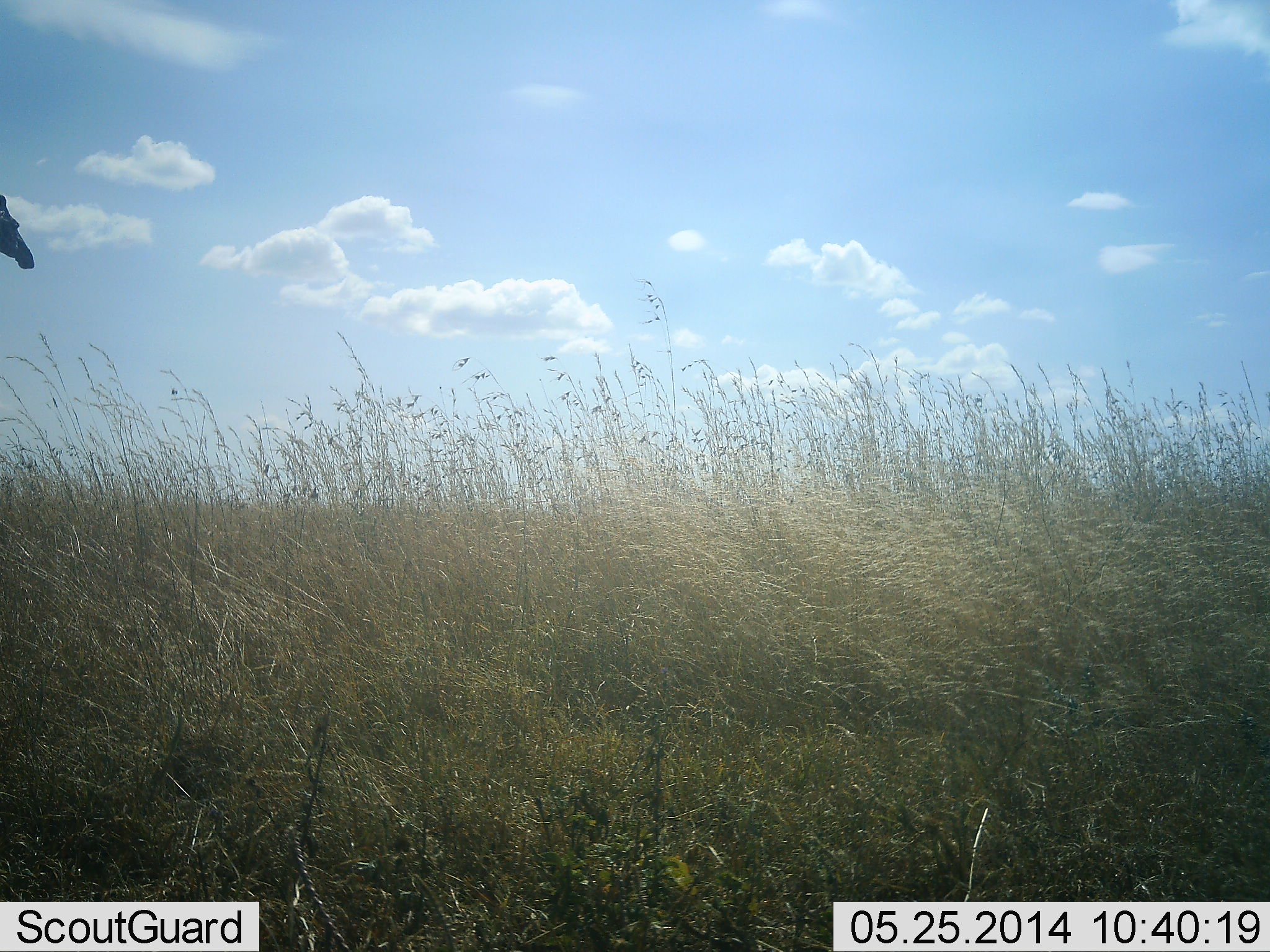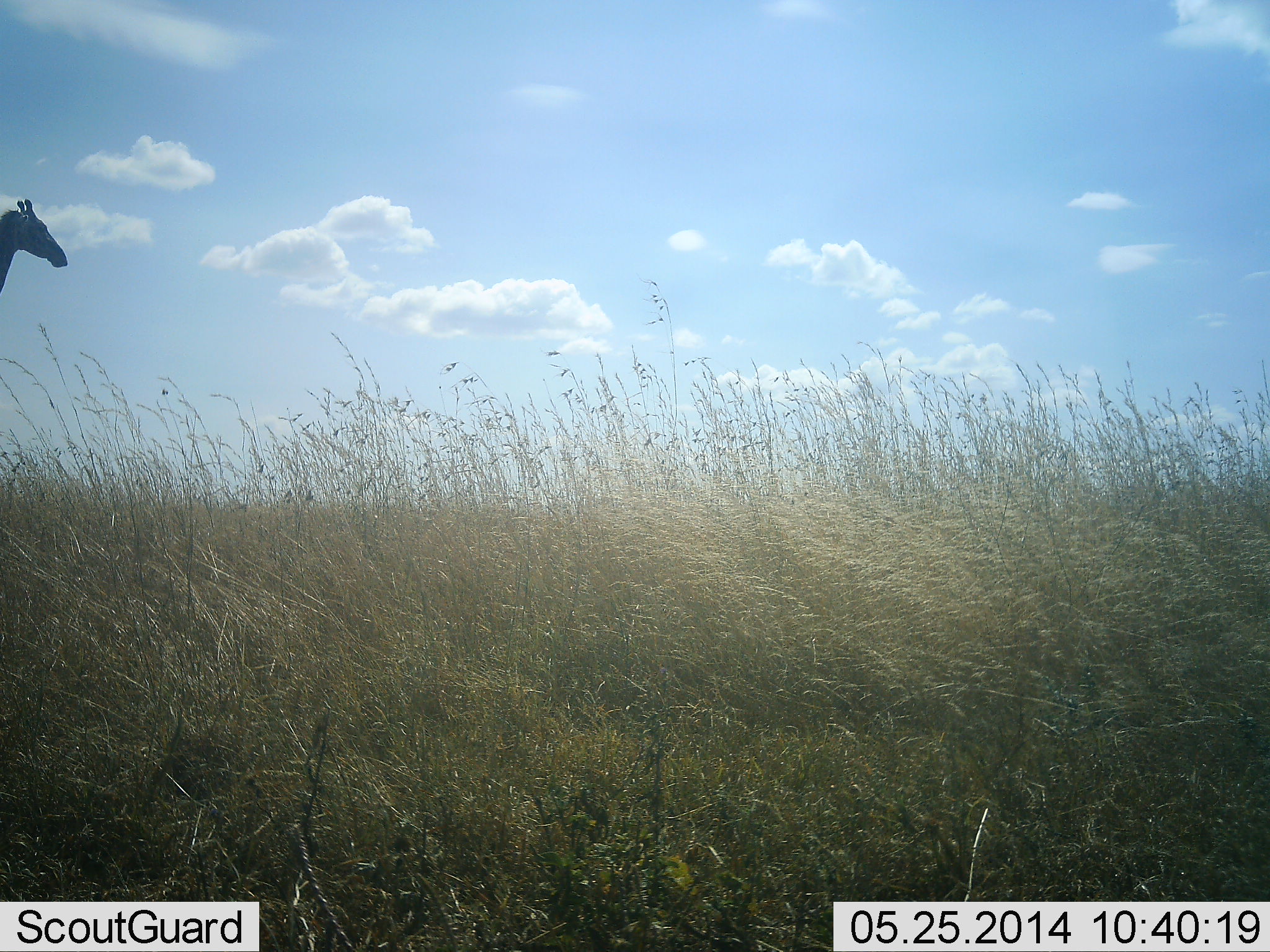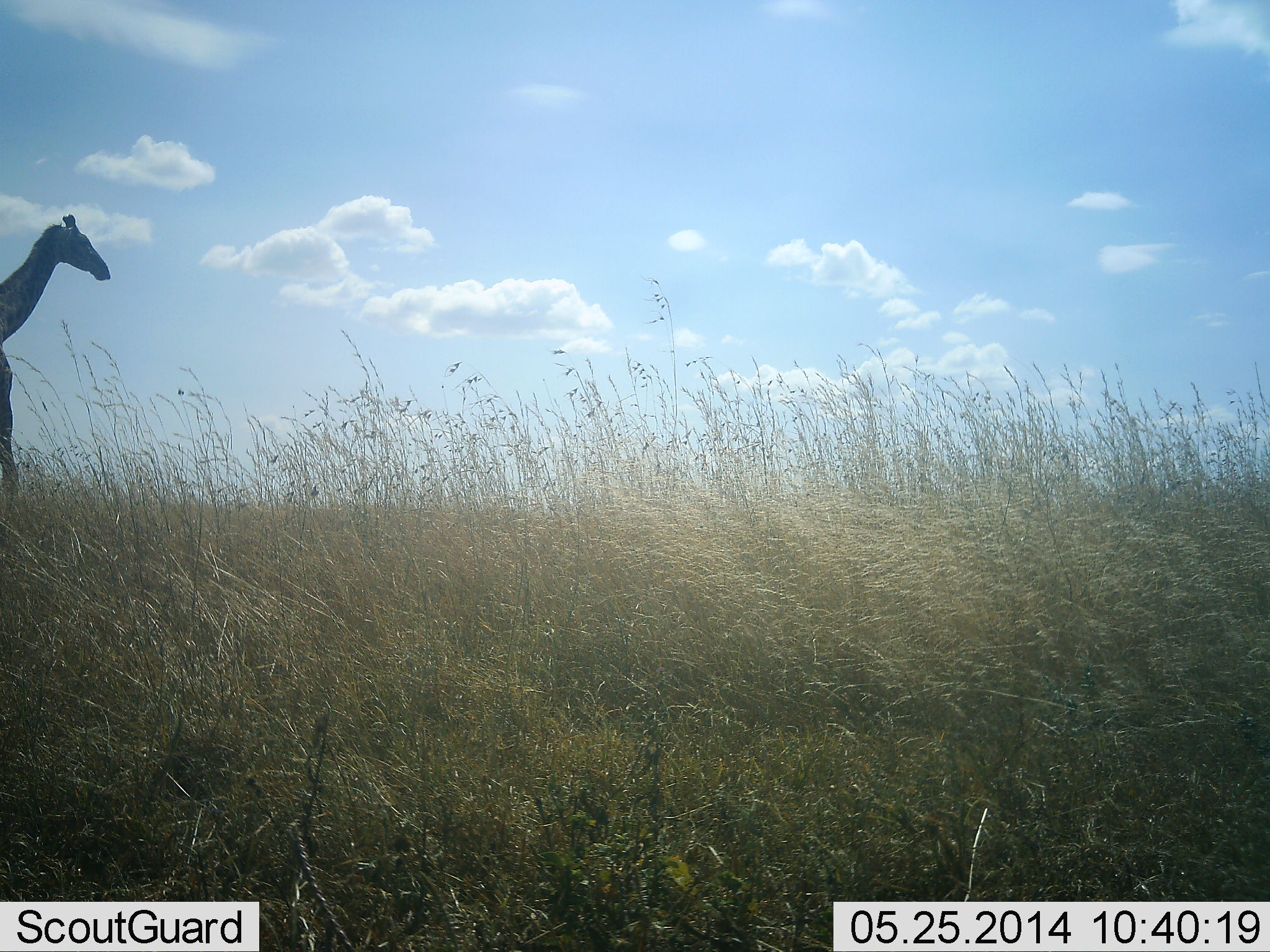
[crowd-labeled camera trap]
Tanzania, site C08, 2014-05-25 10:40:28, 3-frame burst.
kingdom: Animalia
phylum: Chordata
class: Mammalia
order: Artiodactyla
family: Giraffidae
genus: Giraffa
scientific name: Giraffa camelopardalis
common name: giraffe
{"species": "giraffe (Giraffa camelopardalis)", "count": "1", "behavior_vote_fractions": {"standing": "10%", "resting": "0%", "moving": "90%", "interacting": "0%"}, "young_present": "0%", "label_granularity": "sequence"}